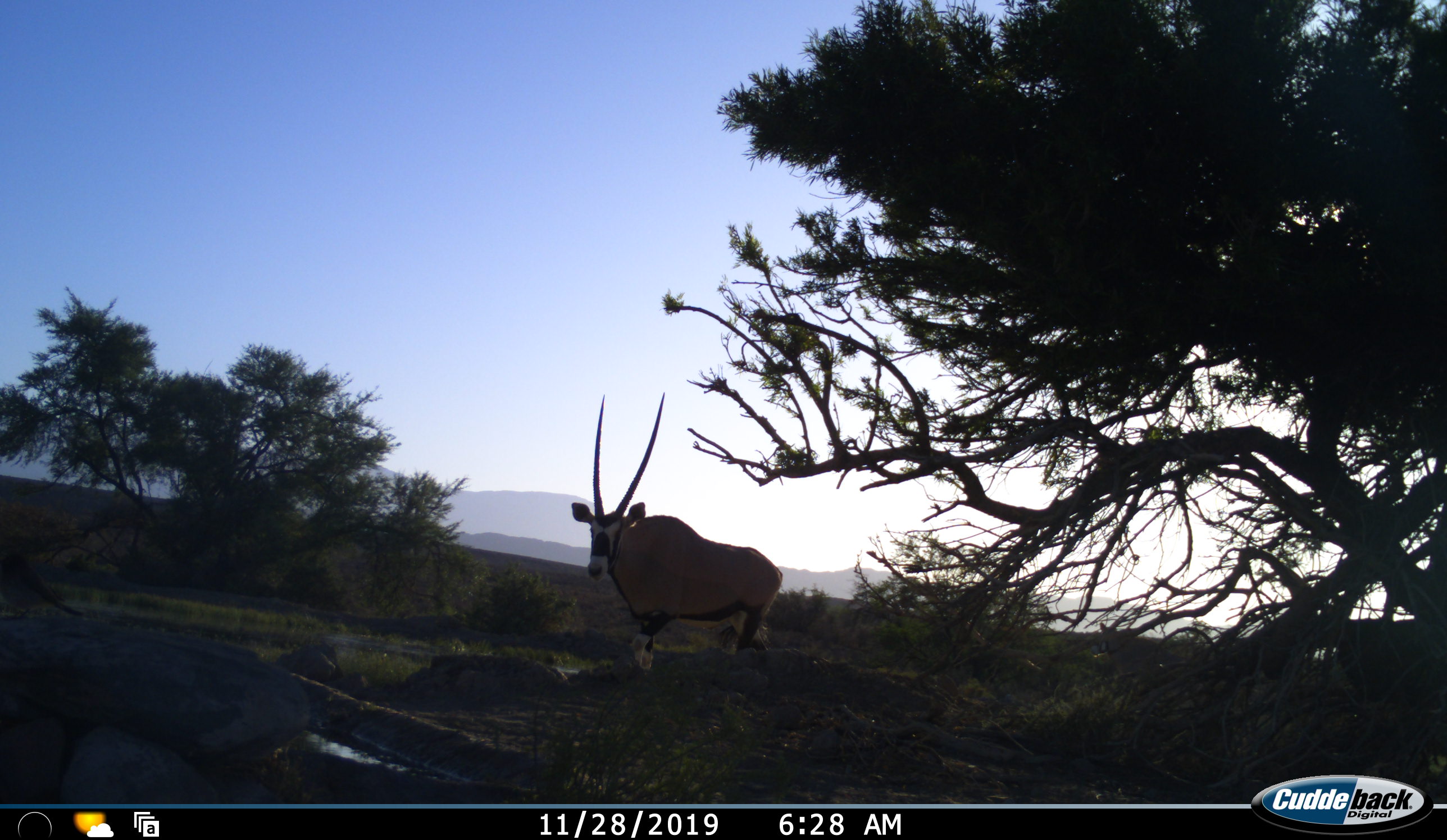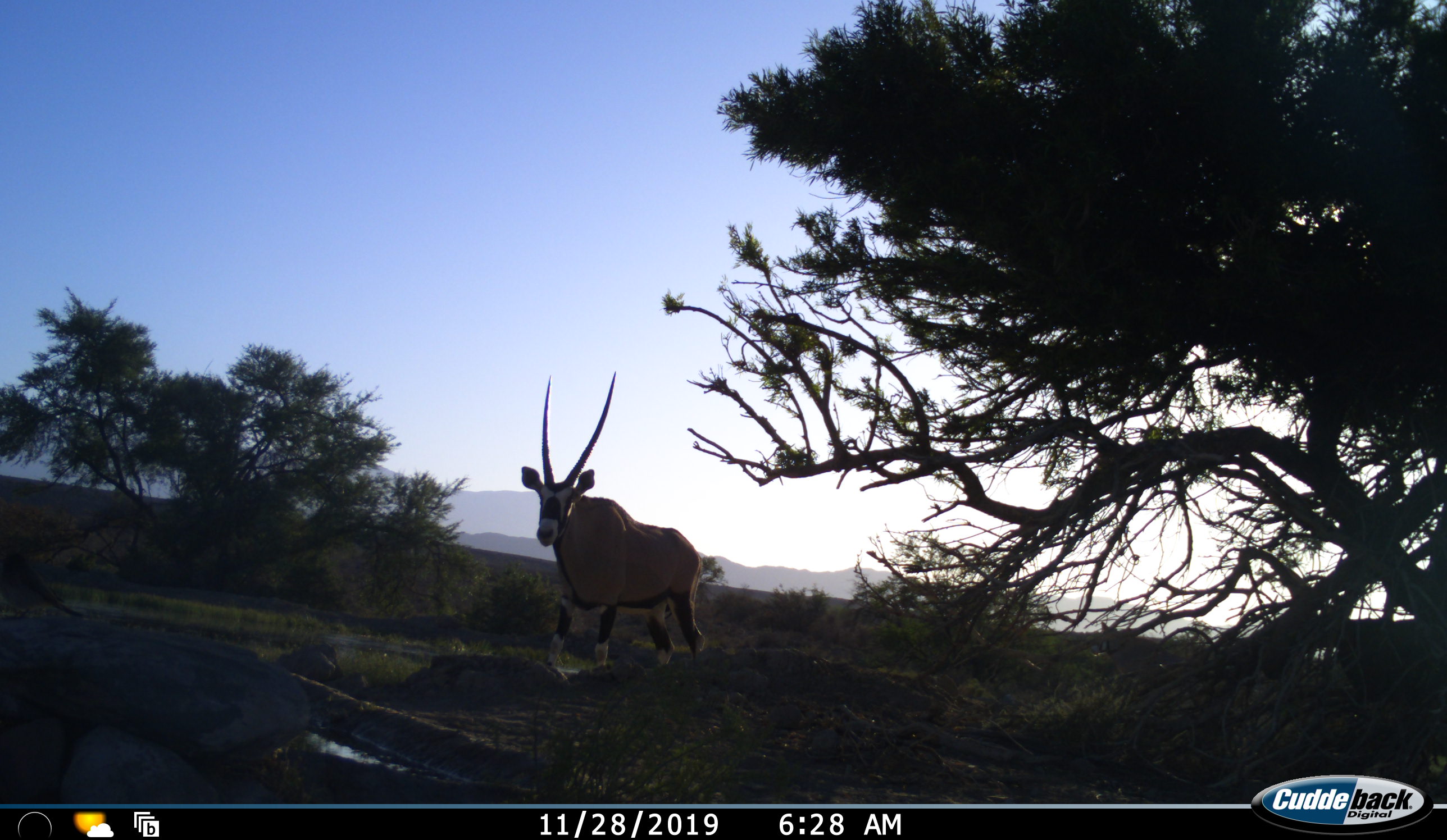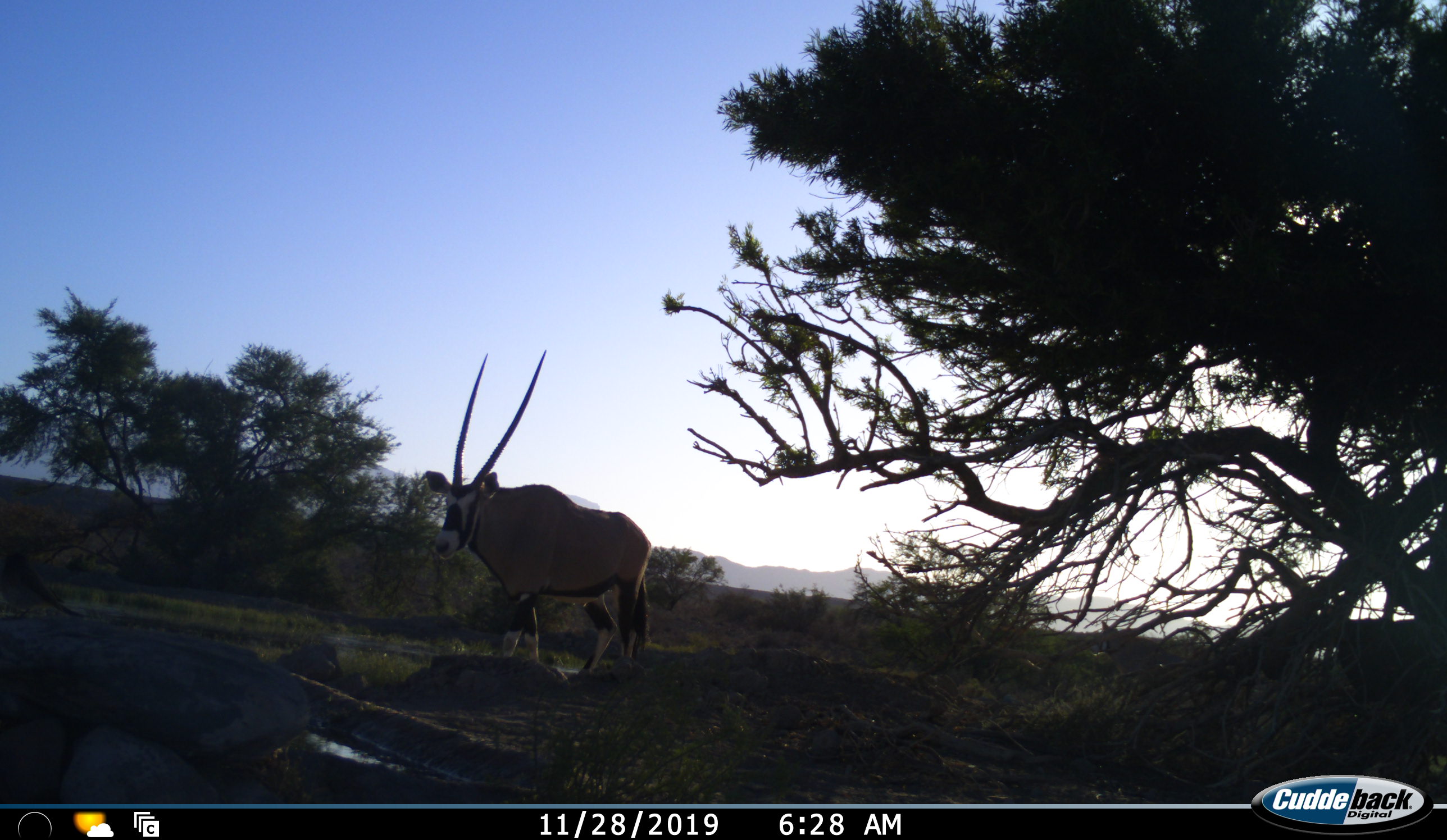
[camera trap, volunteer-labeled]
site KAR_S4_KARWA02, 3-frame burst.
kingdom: Animalia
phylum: Chordata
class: Mammalia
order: Artiodactyla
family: Bovidae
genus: Oryx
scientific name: Oryx gazella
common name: gemsbok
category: oryx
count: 1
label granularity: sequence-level